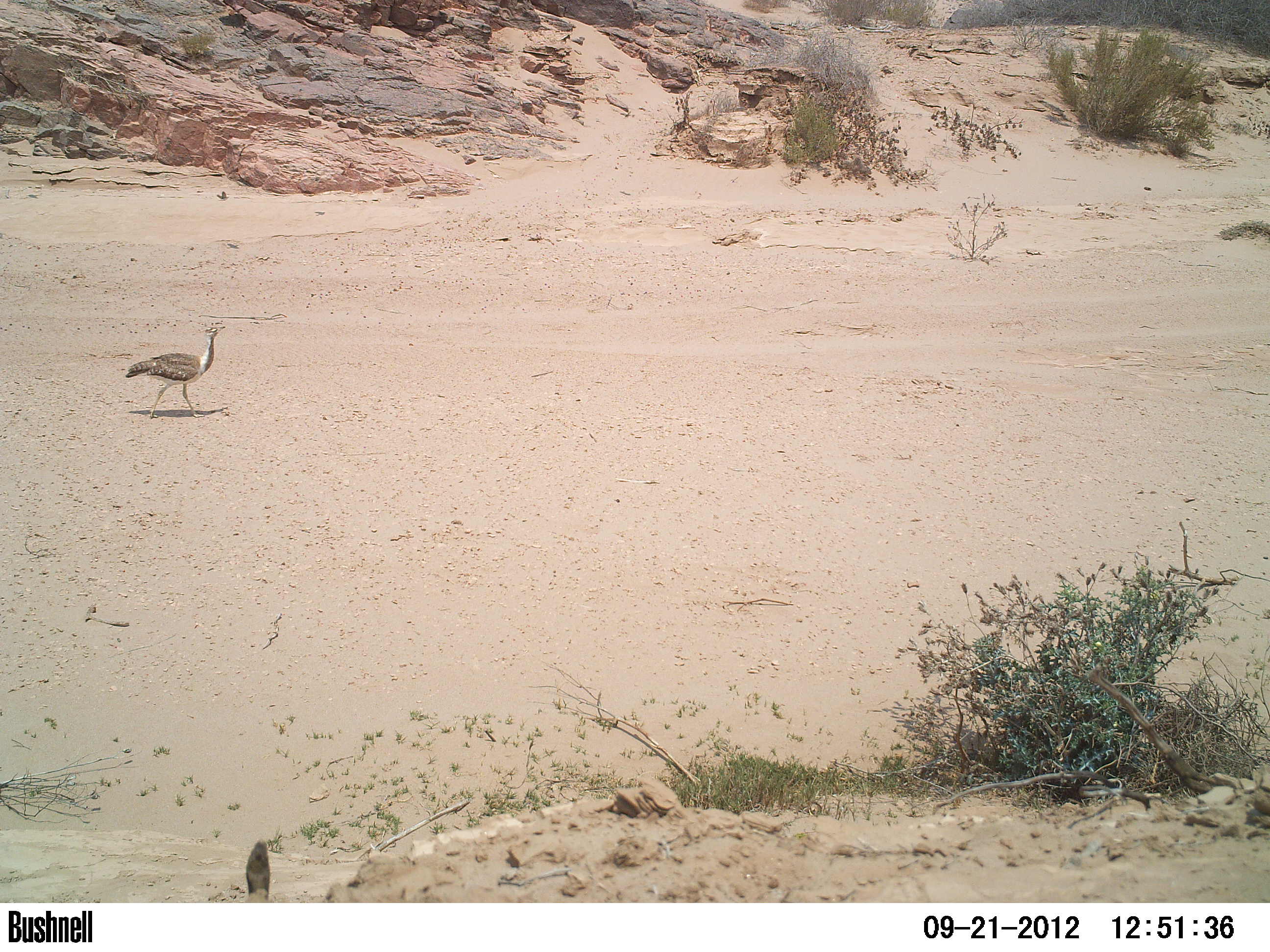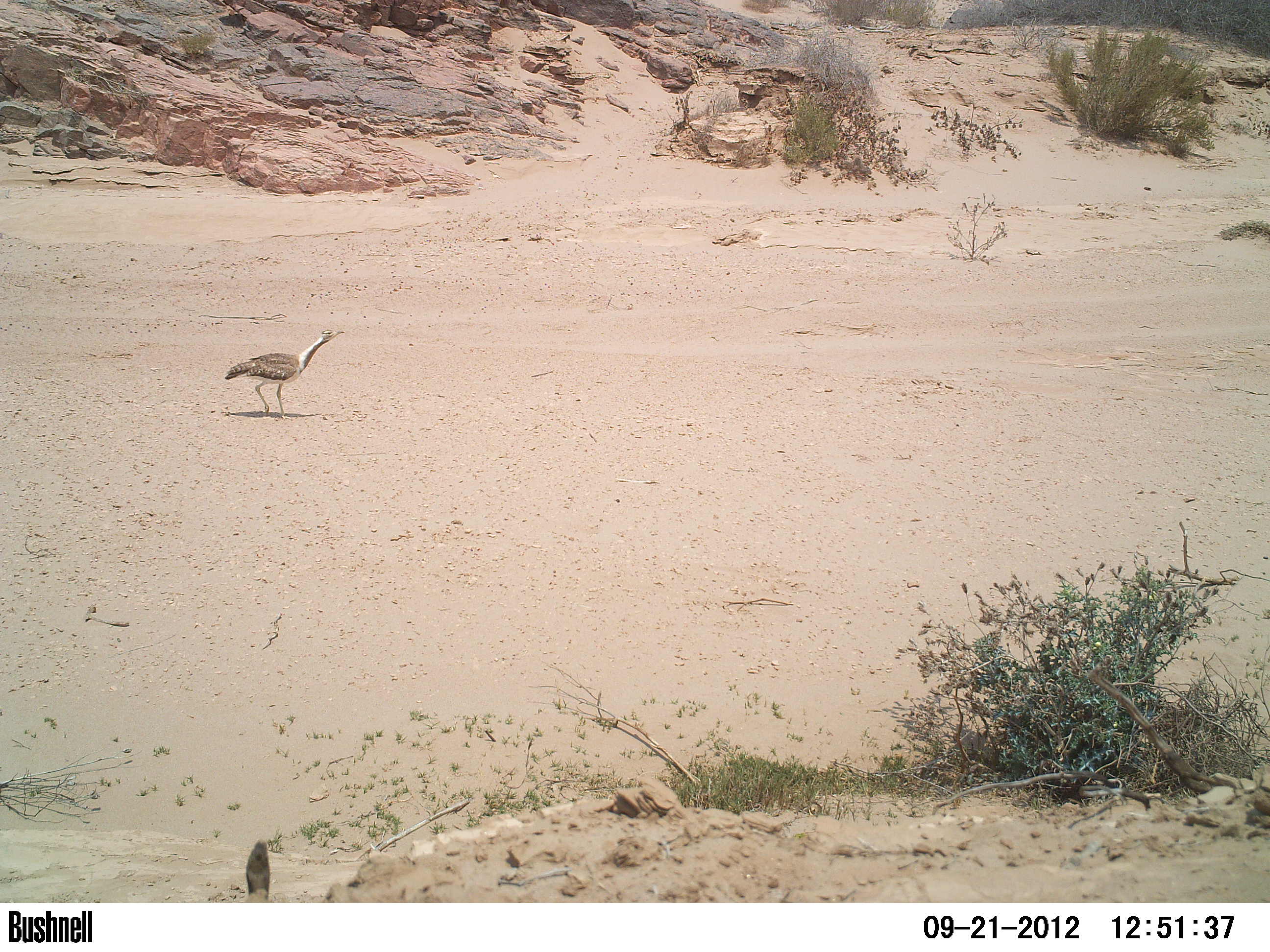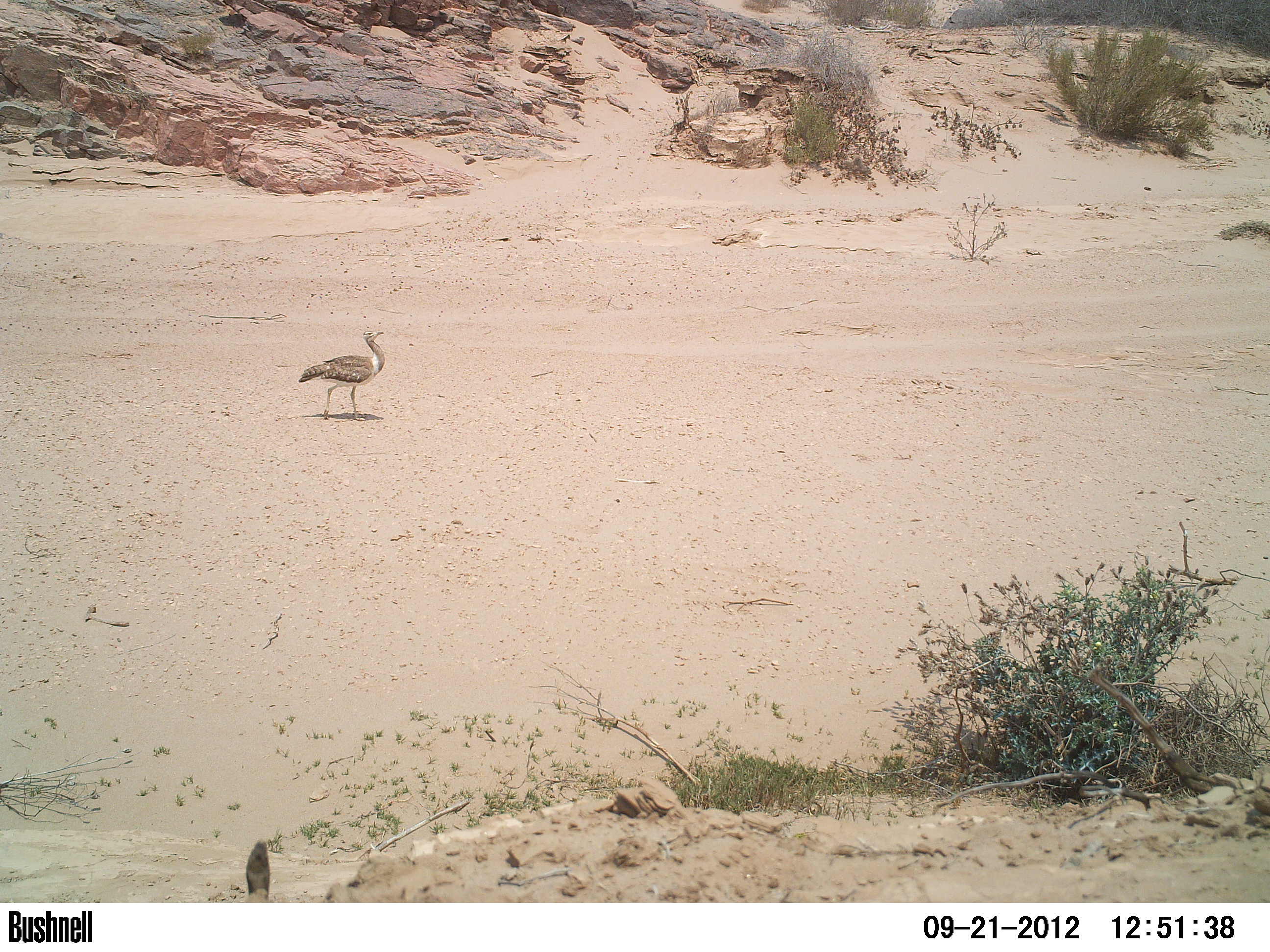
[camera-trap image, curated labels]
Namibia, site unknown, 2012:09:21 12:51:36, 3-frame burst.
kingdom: Animalia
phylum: Chordata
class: Aves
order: Otidiformes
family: Otididae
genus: Neotis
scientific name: Neotis ludwigii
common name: ludwig's bustard